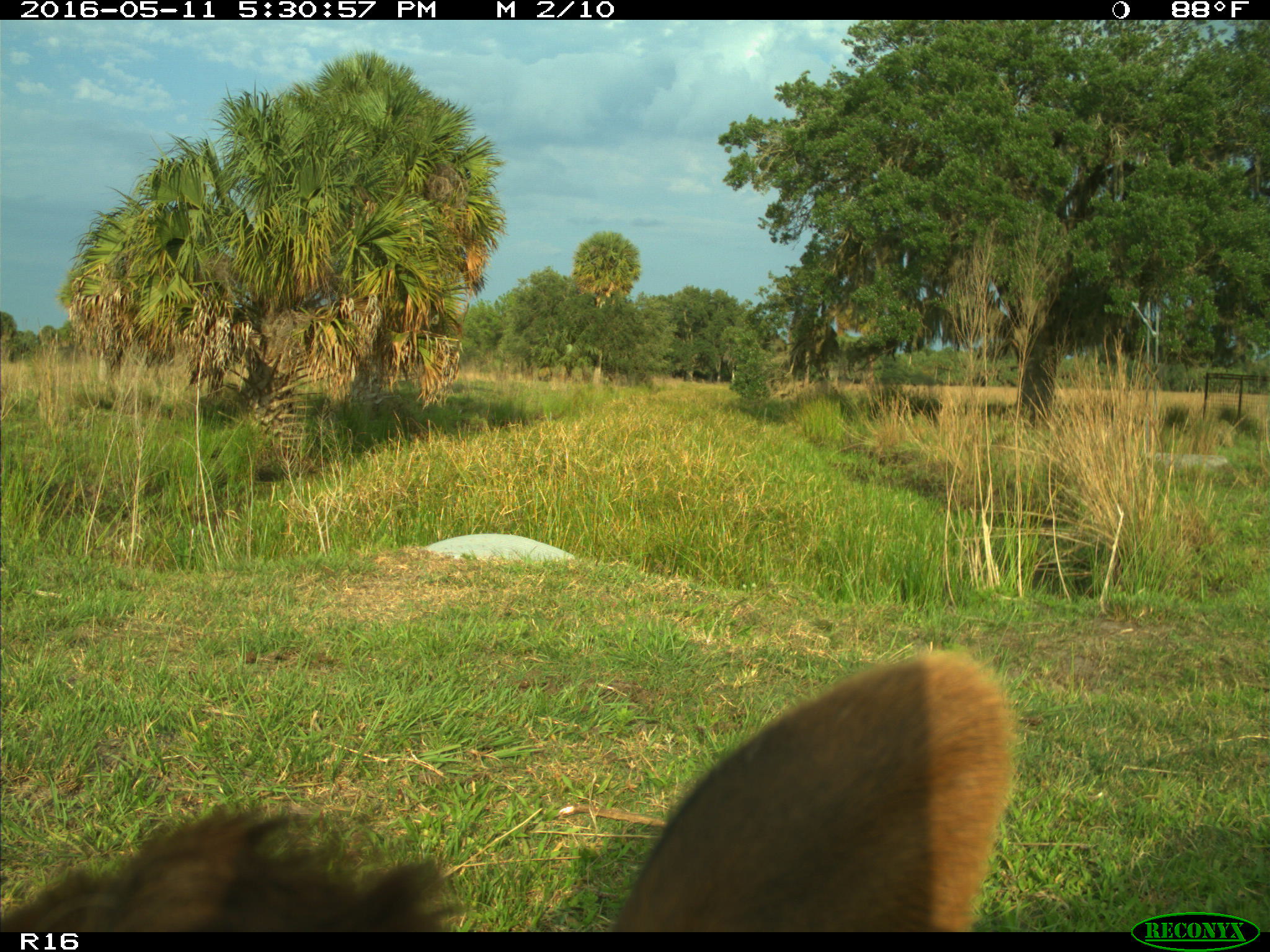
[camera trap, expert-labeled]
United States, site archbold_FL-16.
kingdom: Animalia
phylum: Chordata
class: Mammalia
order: Artiodactyla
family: Bovidae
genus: Bos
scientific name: Bos taurus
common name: domestic cow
Bos taurus (domestic cow).